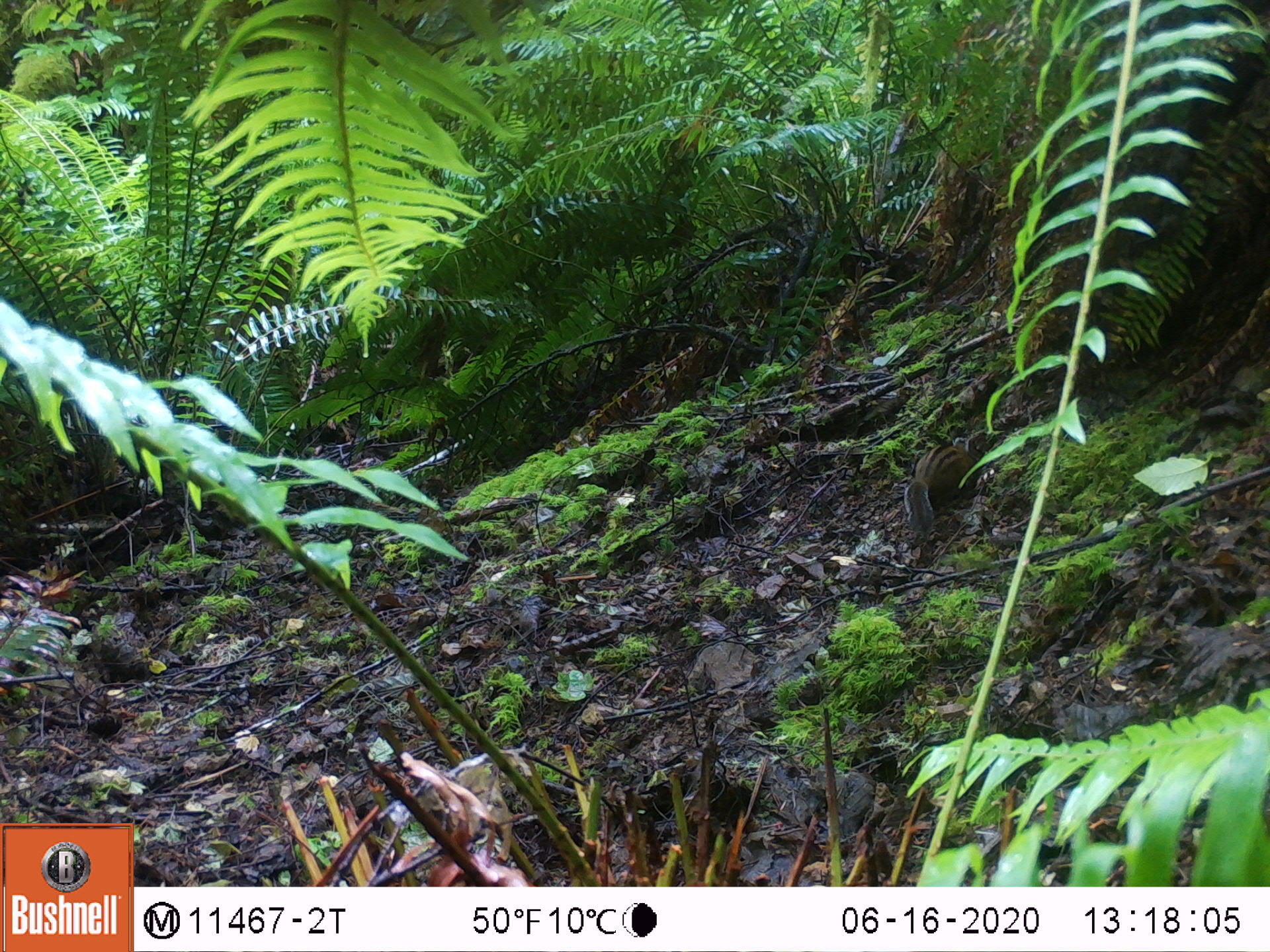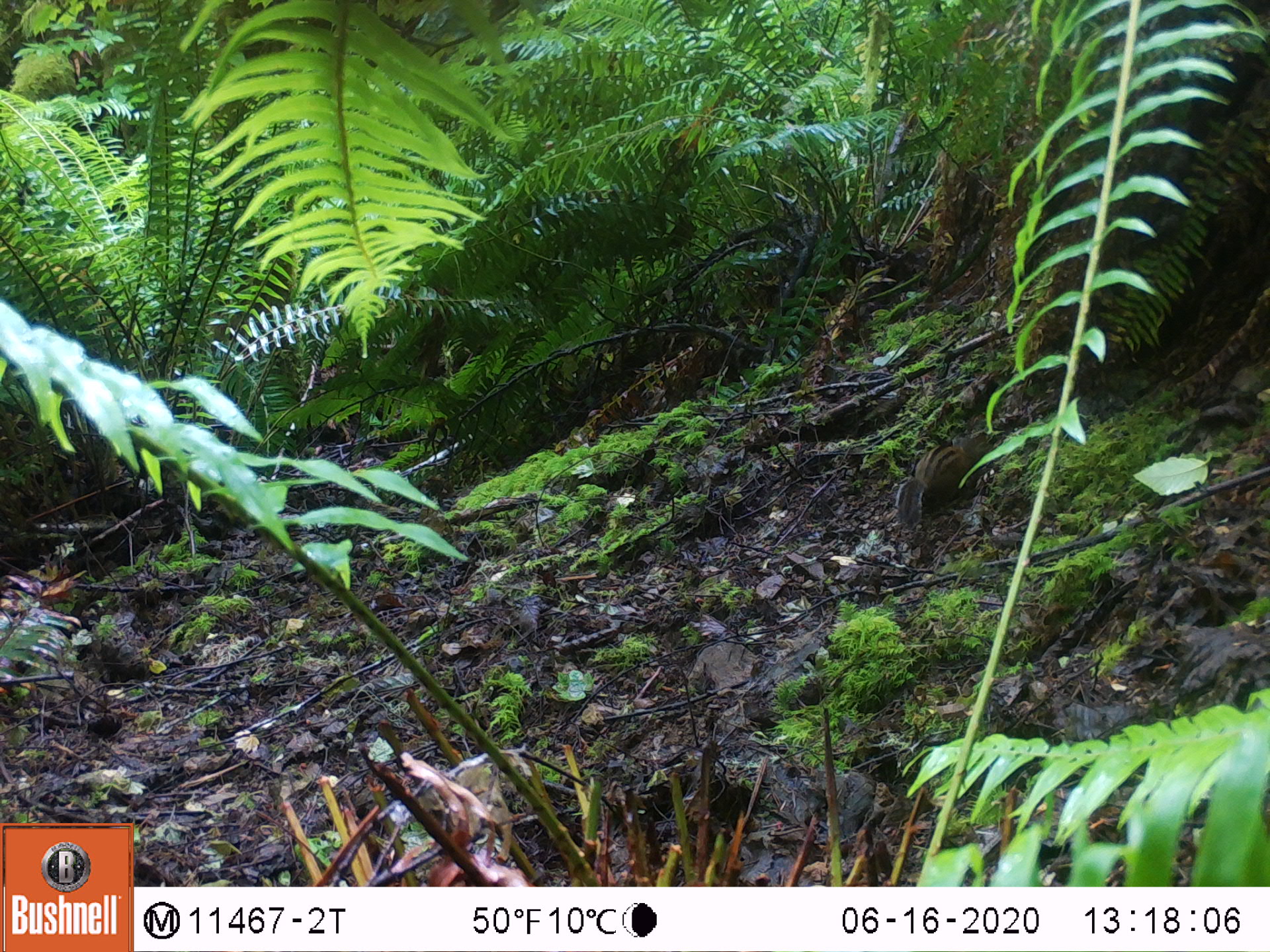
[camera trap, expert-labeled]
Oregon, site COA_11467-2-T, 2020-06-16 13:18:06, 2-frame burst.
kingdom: Animalia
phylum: Chordata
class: Mammalia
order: Rodentia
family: Sciuridae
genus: Neotamias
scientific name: Neotamias townsendii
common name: townsend's chipmunk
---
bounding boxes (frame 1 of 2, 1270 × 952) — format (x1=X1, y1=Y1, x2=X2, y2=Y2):
townsend's chipmunk: (x1=899, y1=427, x2=987, y2=536)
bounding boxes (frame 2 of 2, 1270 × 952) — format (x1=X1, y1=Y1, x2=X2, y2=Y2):
townsend's chipmunk: (x1=891, y1=424, x2=996, y2=529)